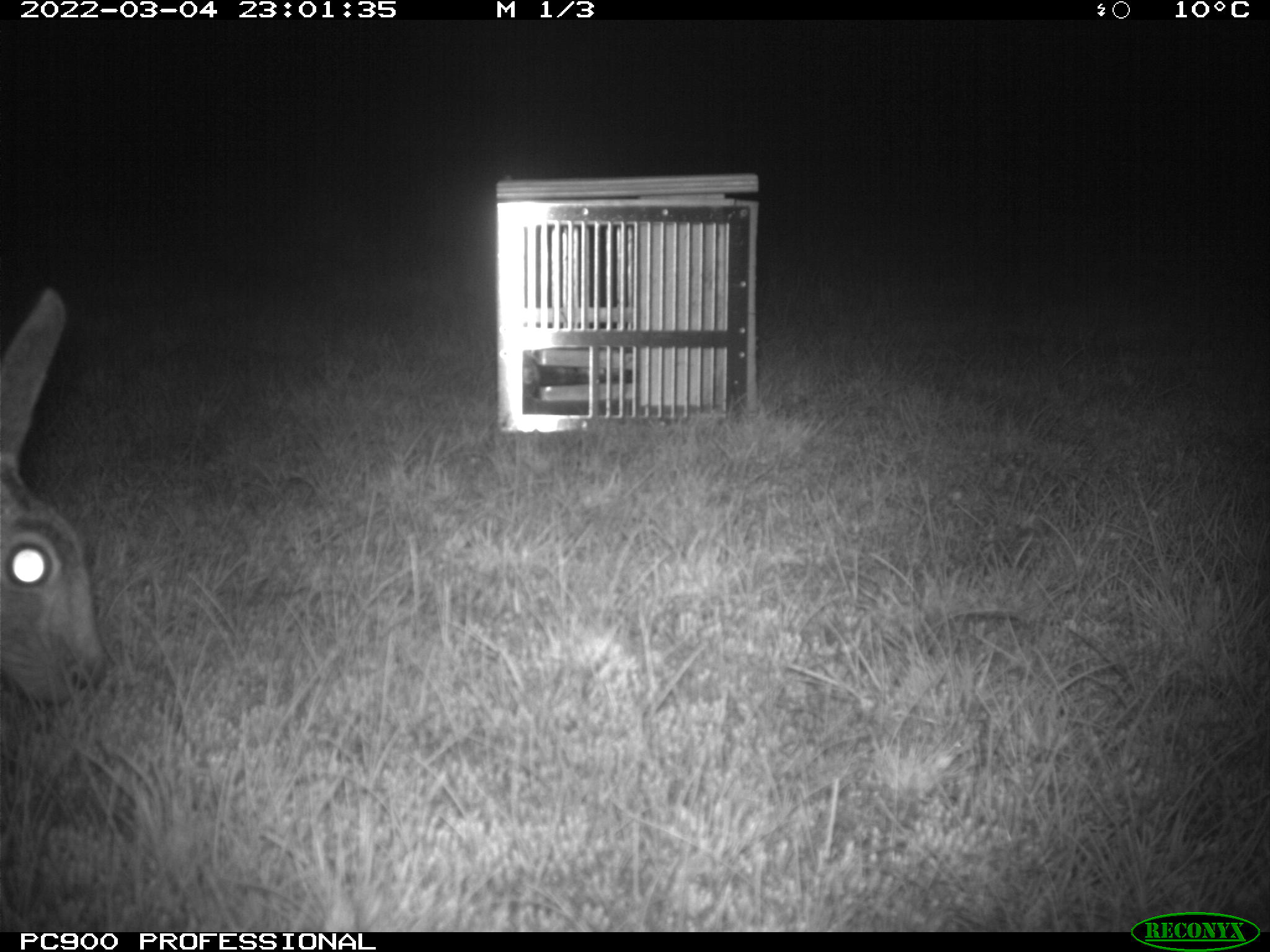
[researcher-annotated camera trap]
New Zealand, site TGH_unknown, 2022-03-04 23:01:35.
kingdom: Animalia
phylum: Chordata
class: Mammalia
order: Lagomorpha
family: Leporidae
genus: Lepus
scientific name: Lepus europaeus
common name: brown hare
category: hare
Hare (brown hare) (Lepus europaeus).